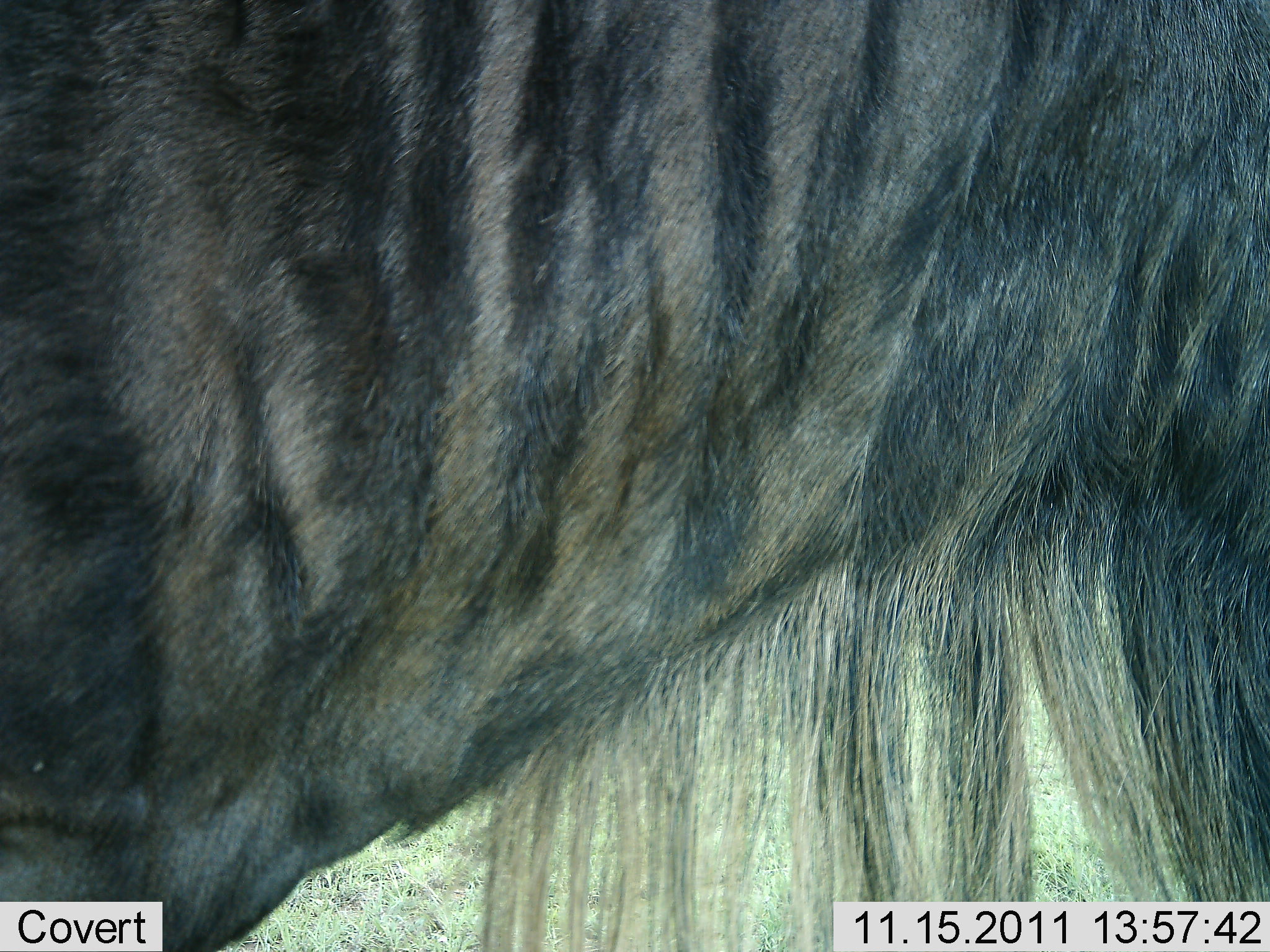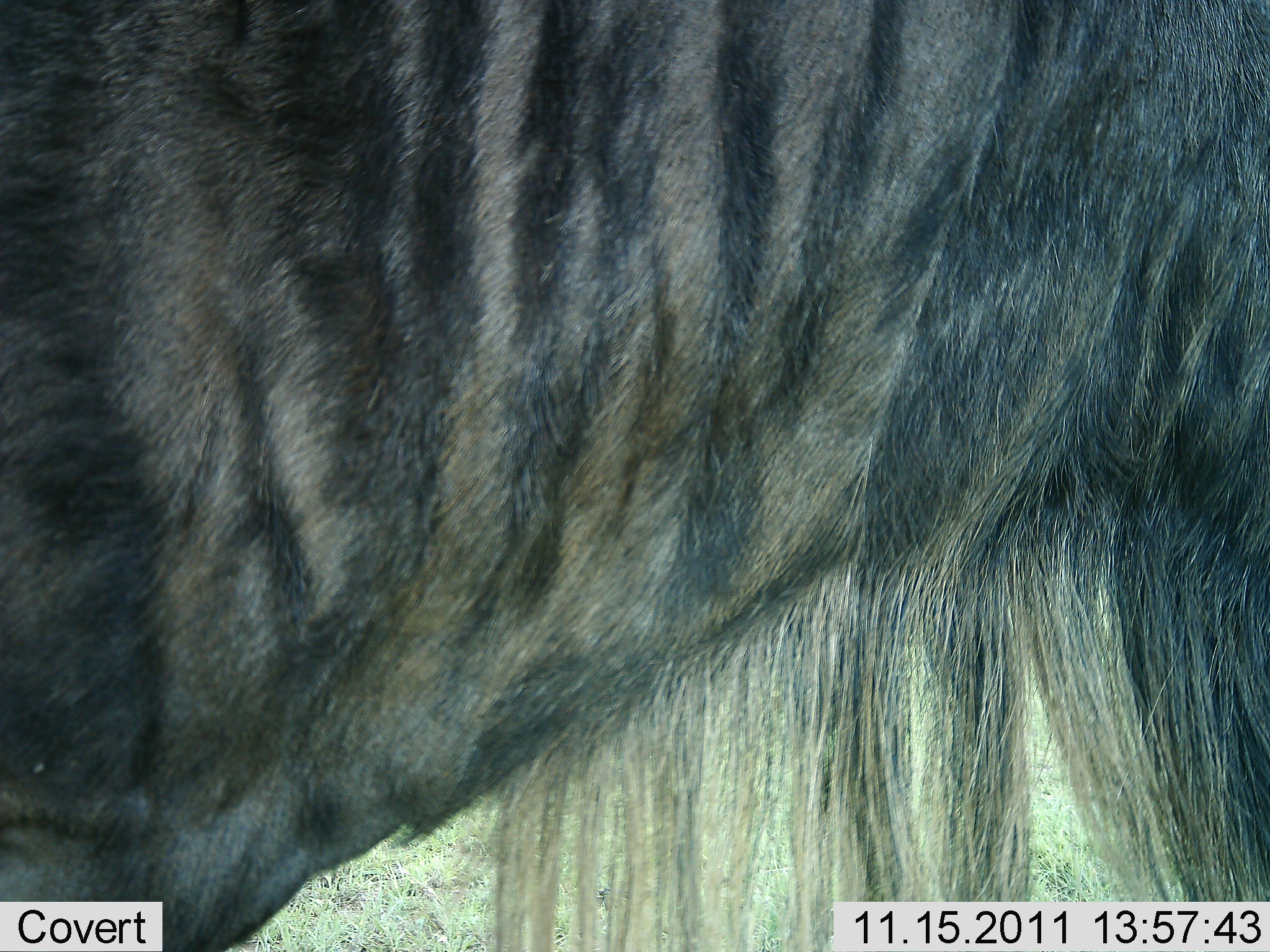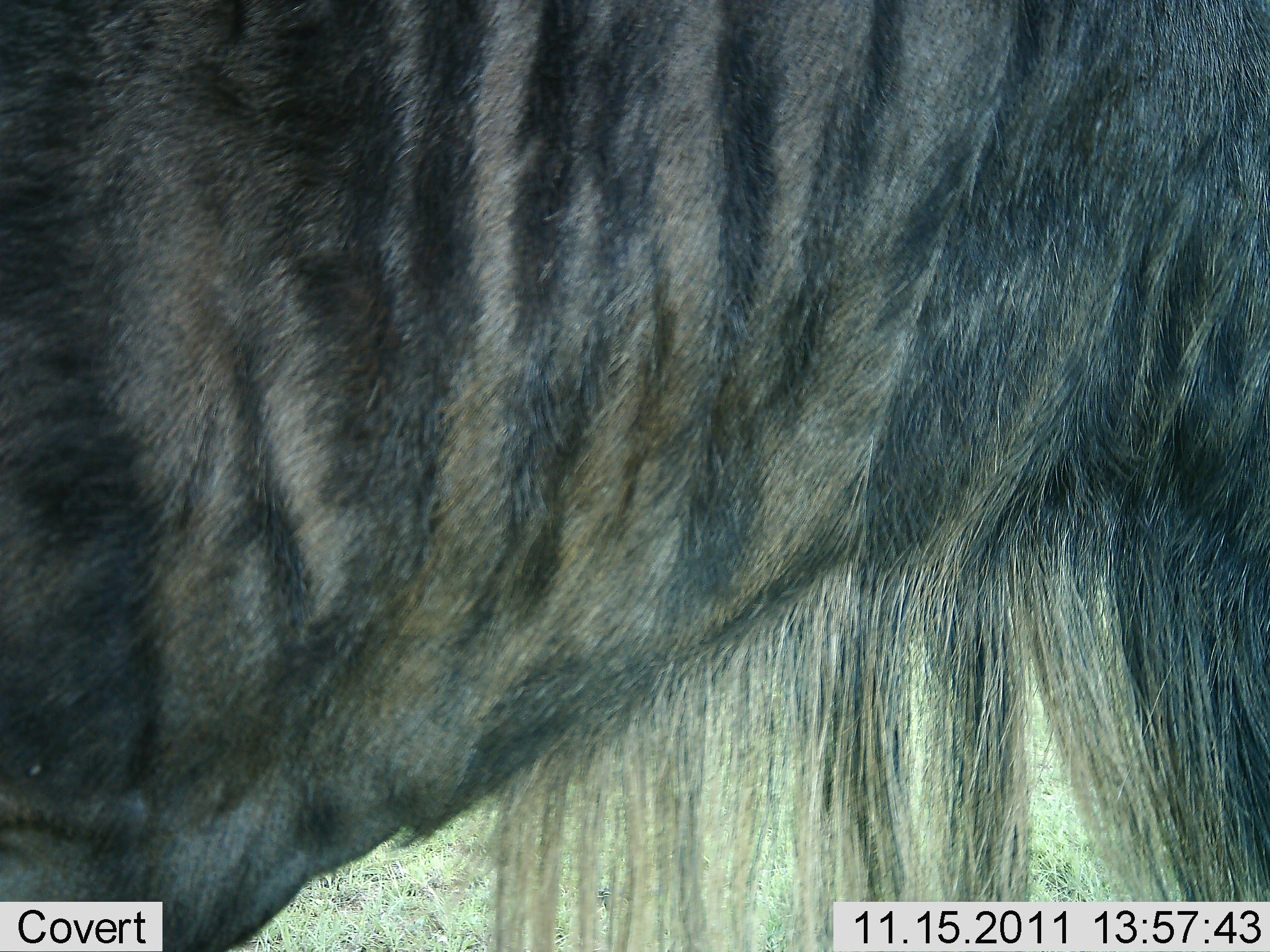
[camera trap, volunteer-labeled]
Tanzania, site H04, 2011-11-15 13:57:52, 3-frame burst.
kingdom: Animalia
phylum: Chordata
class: Mammalia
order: Artiodactyla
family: Bovidae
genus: Connochaetes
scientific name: Connochaetes taurinus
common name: blue wildebeest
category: wildebeest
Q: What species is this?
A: Wildebeest (blue wildebeest) (Connochaetes taurinus).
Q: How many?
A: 1.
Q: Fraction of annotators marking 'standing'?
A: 100%.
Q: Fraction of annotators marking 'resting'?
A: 0%.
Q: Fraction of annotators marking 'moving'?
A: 0%.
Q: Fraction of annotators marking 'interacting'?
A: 0%.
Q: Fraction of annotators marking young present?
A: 0%.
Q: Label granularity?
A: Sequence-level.